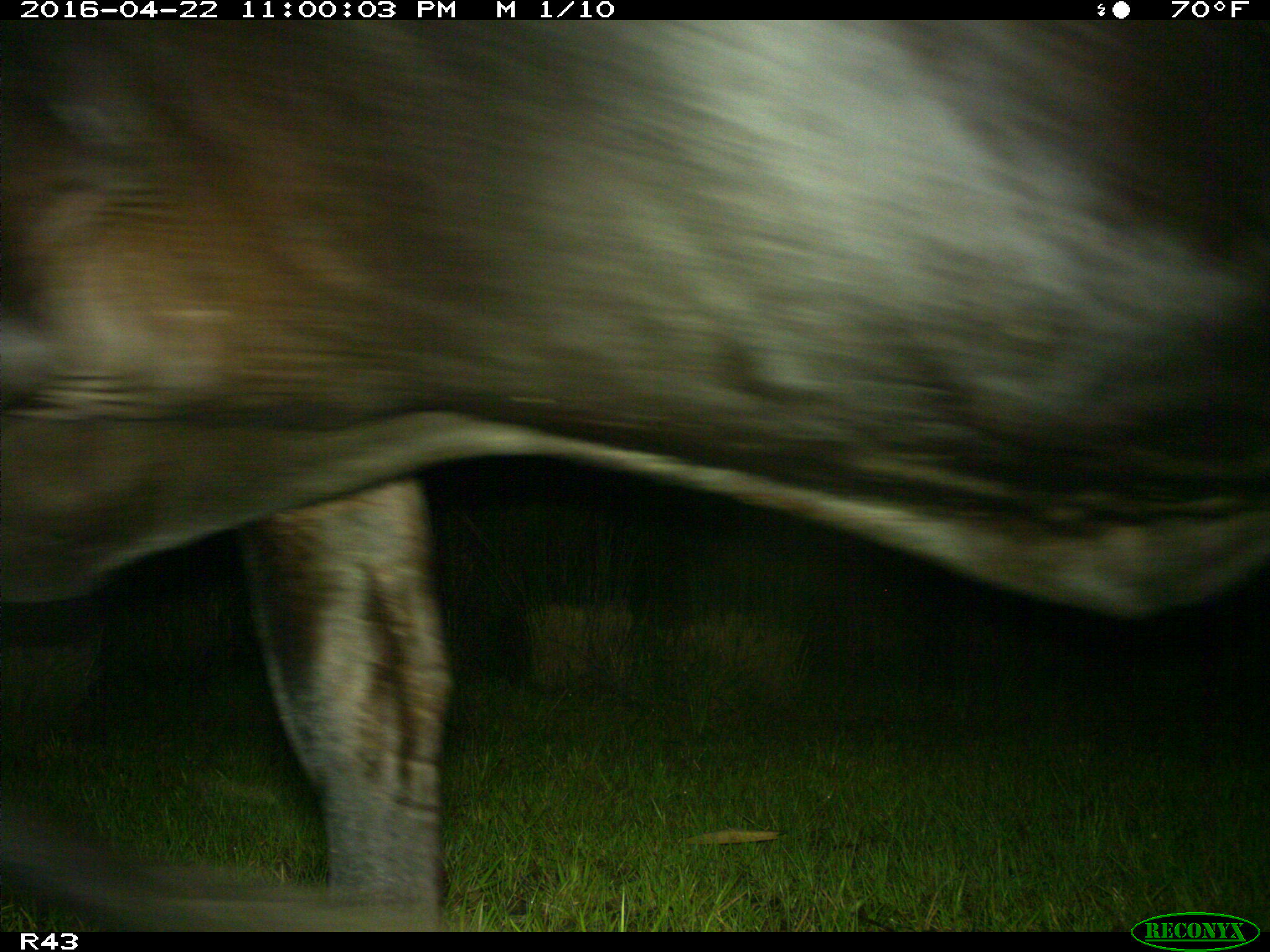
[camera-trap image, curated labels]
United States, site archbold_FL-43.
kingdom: Animalia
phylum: Chordata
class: Mammalia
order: Artiodactyla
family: Bovidae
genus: Bos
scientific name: Bos taurus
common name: domestic cow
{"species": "Bos taurus (domestic cow)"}